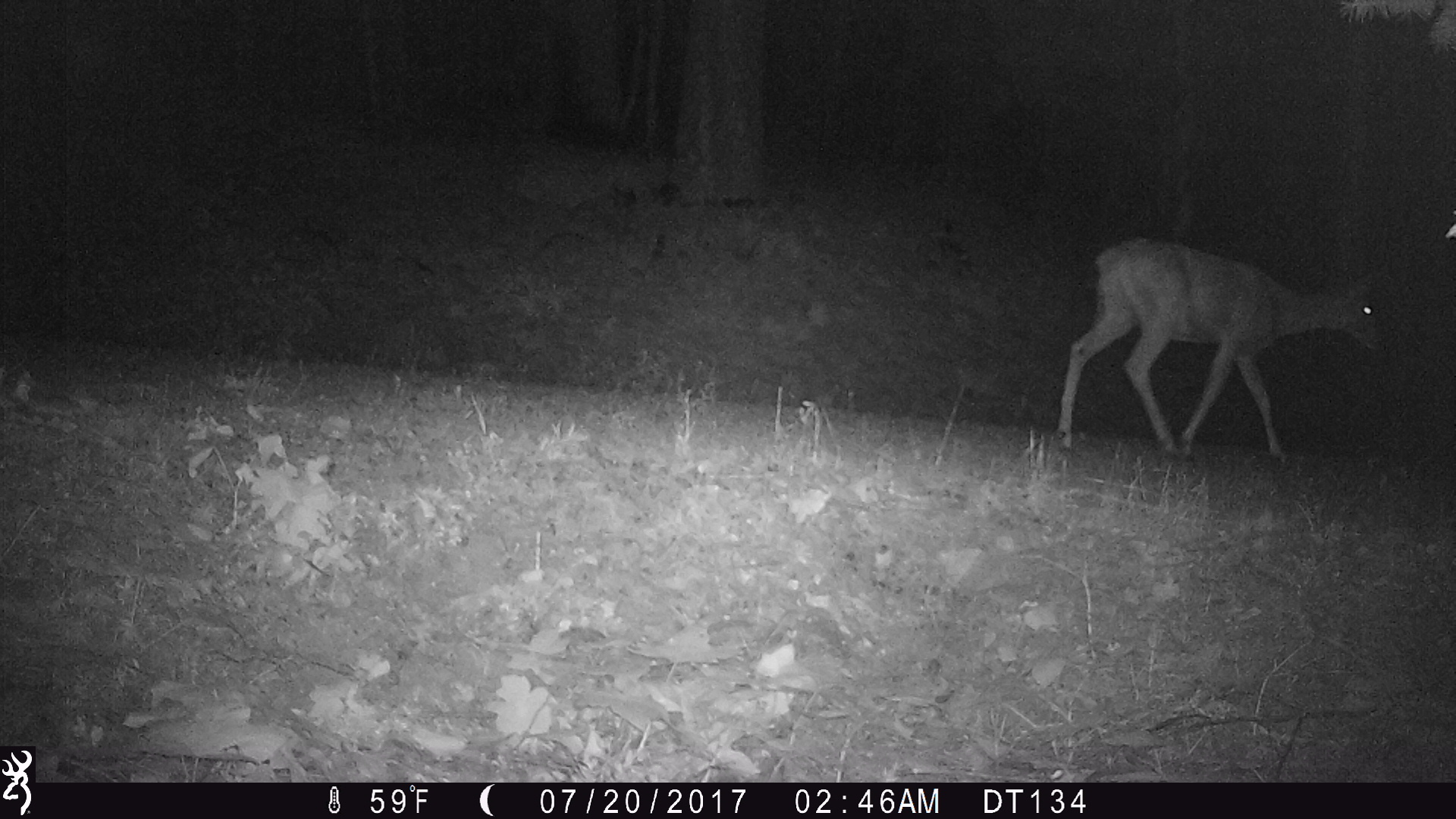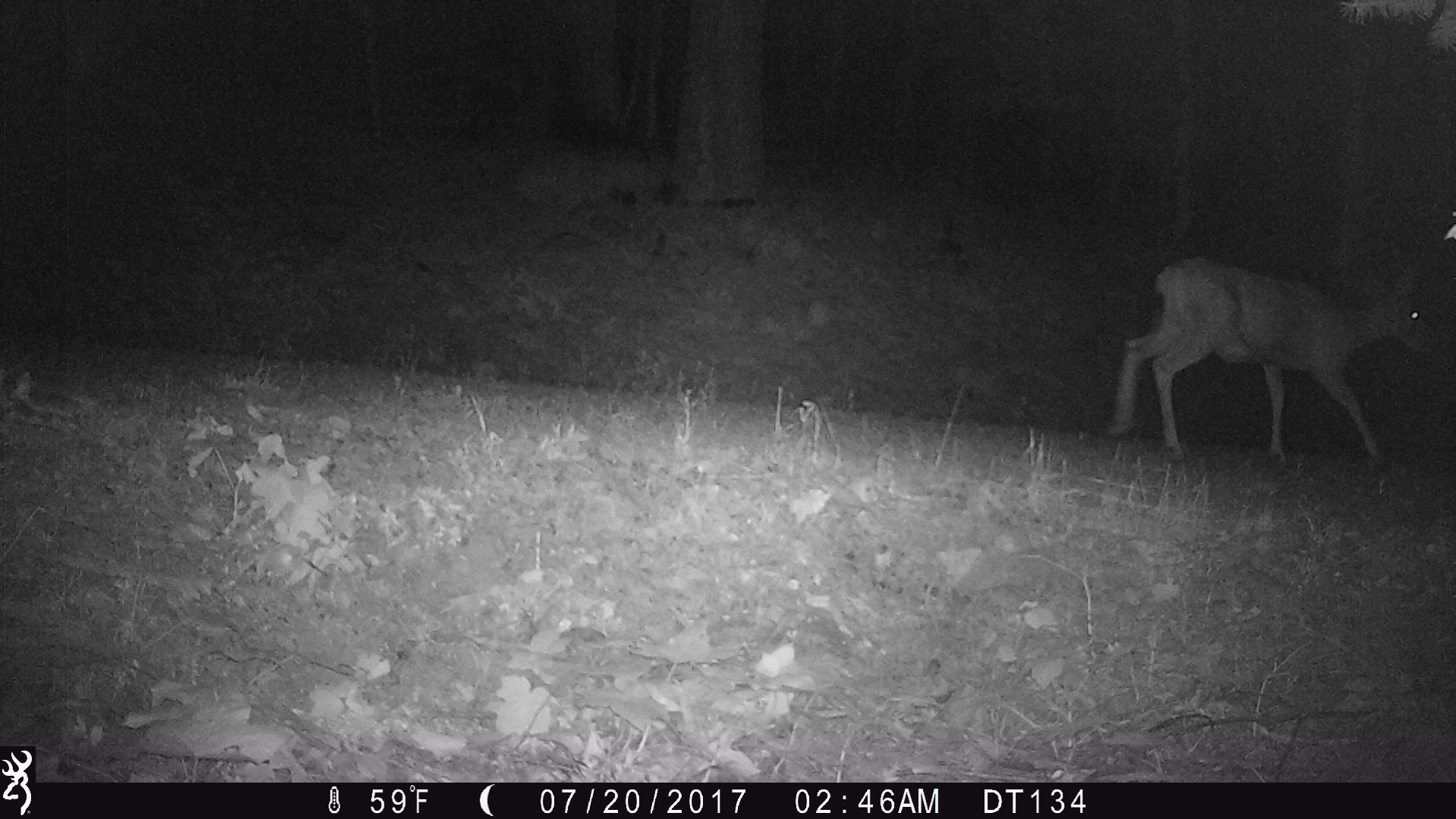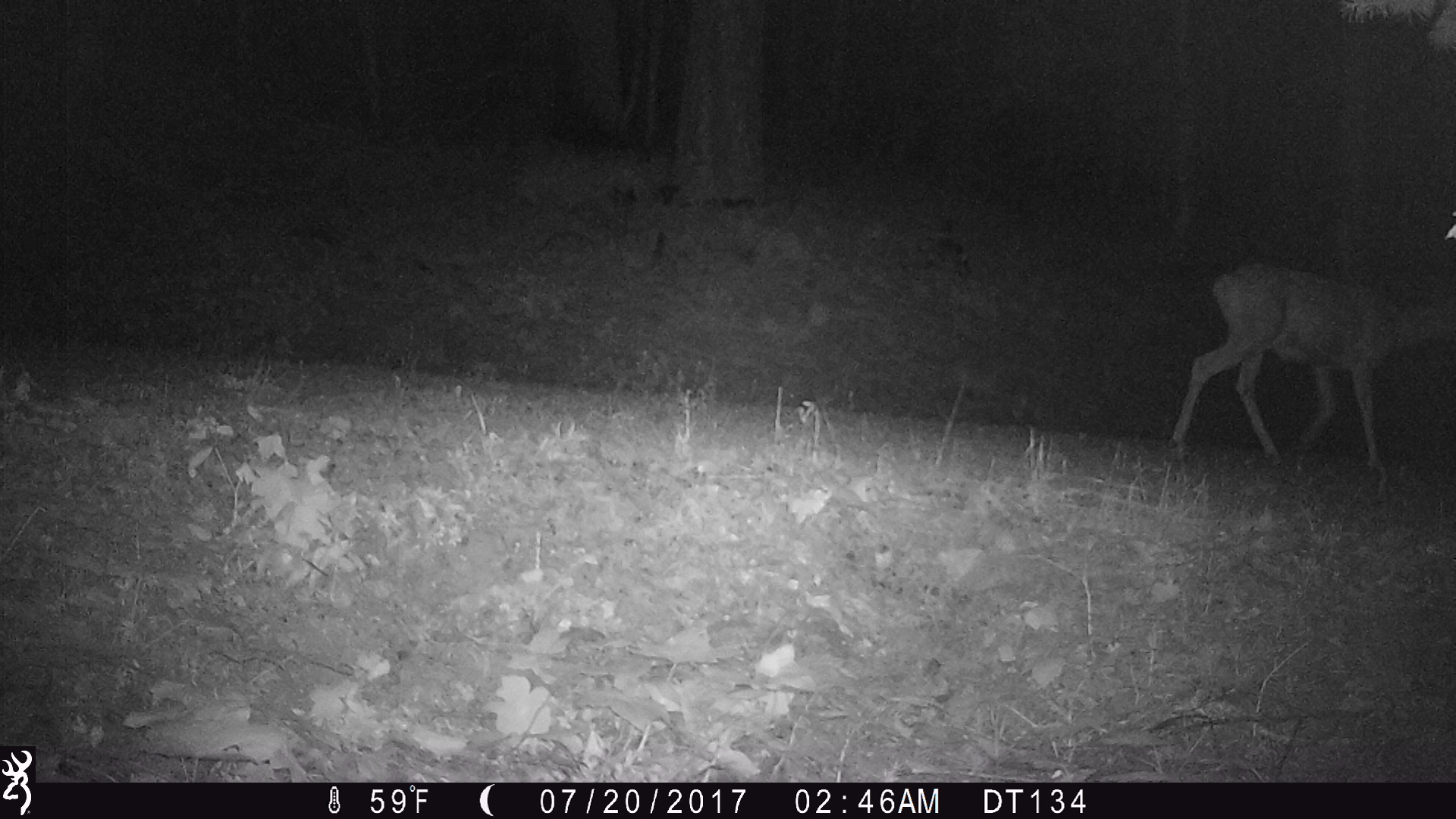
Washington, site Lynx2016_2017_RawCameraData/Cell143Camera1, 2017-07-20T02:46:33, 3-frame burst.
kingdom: Animalia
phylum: Chordata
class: Mammalia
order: Artiodactyla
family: Cervidae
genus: Odocoileus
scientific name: Odocoileus hemionus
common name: mule deer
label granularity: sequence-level